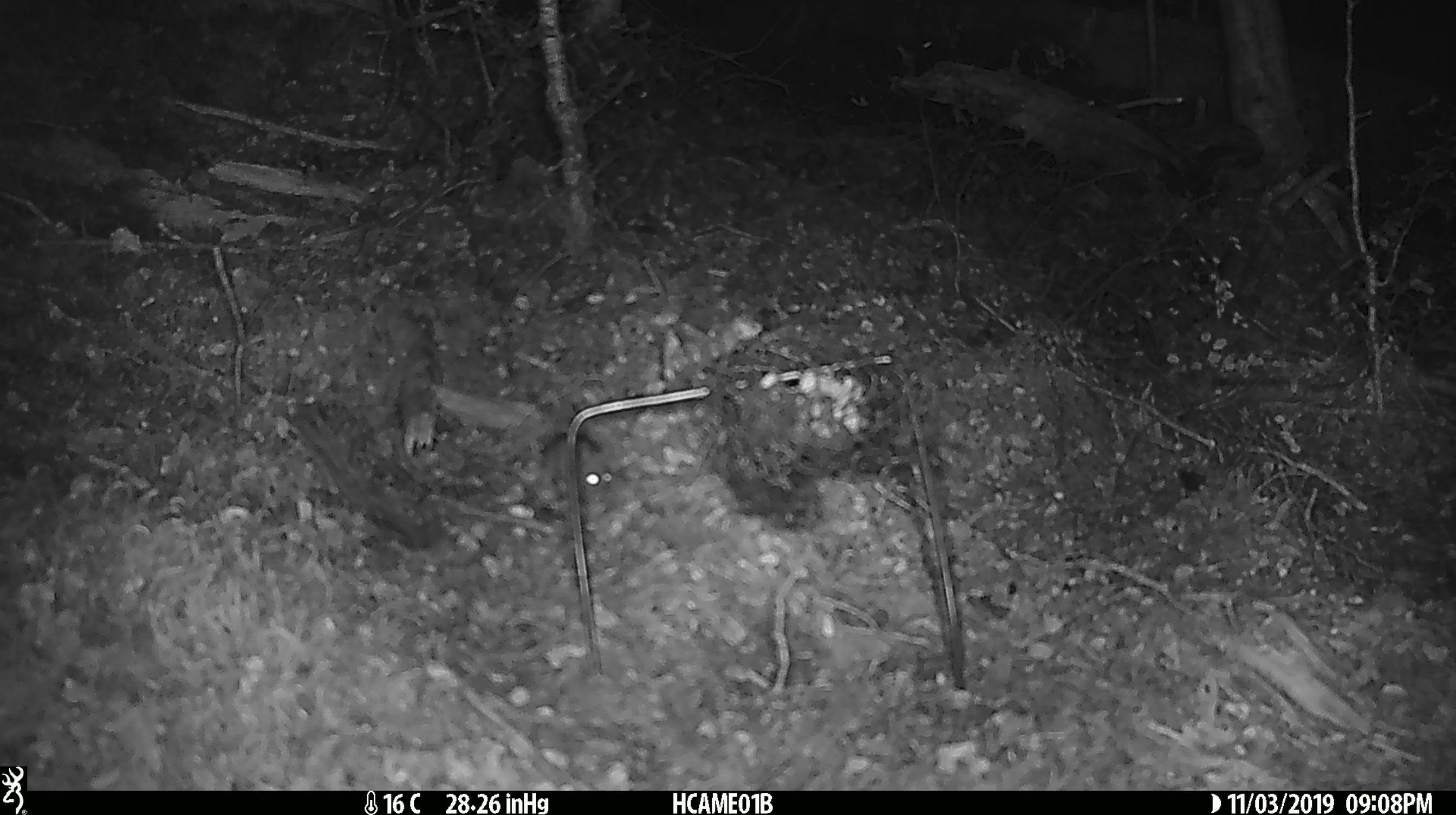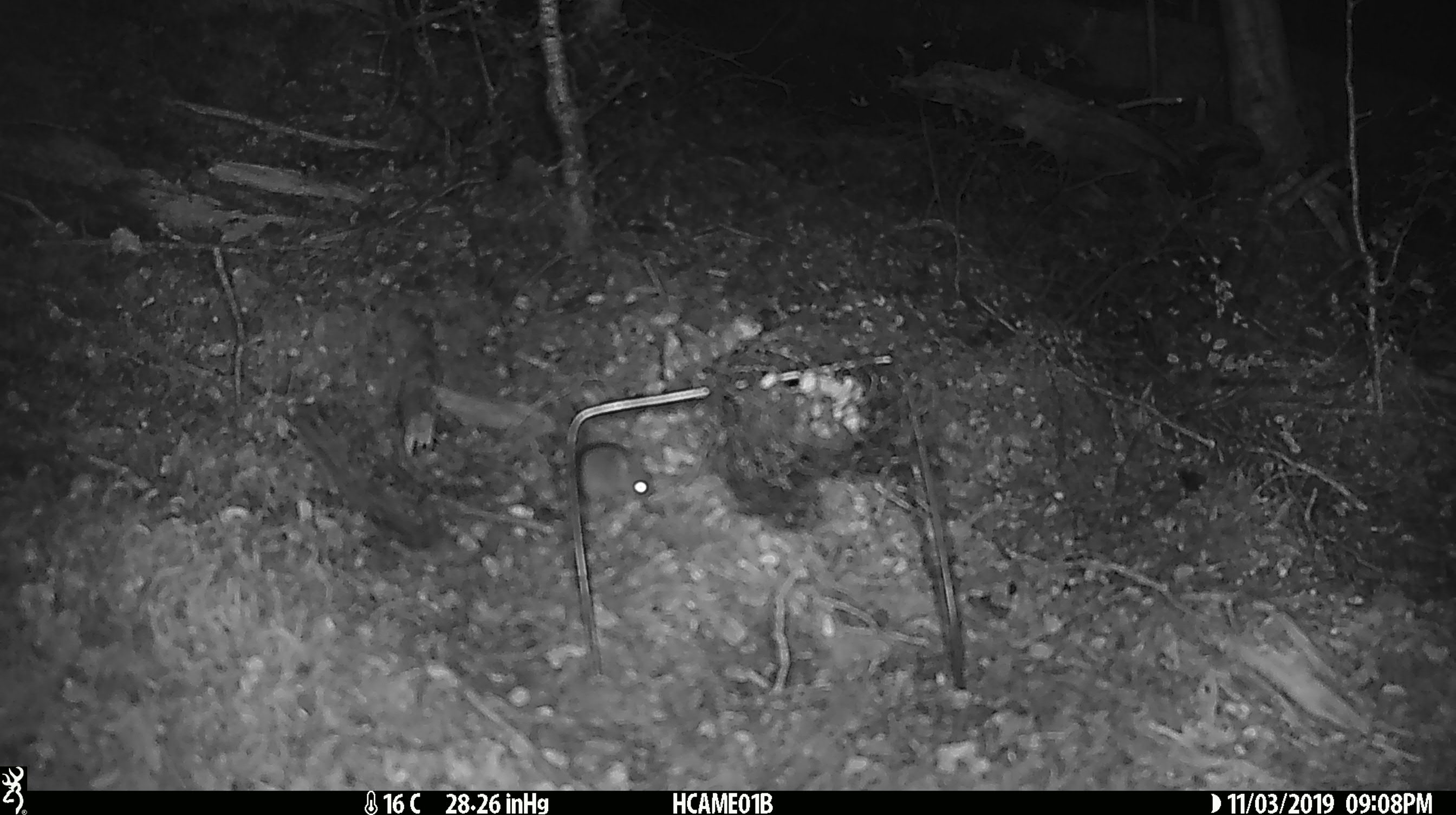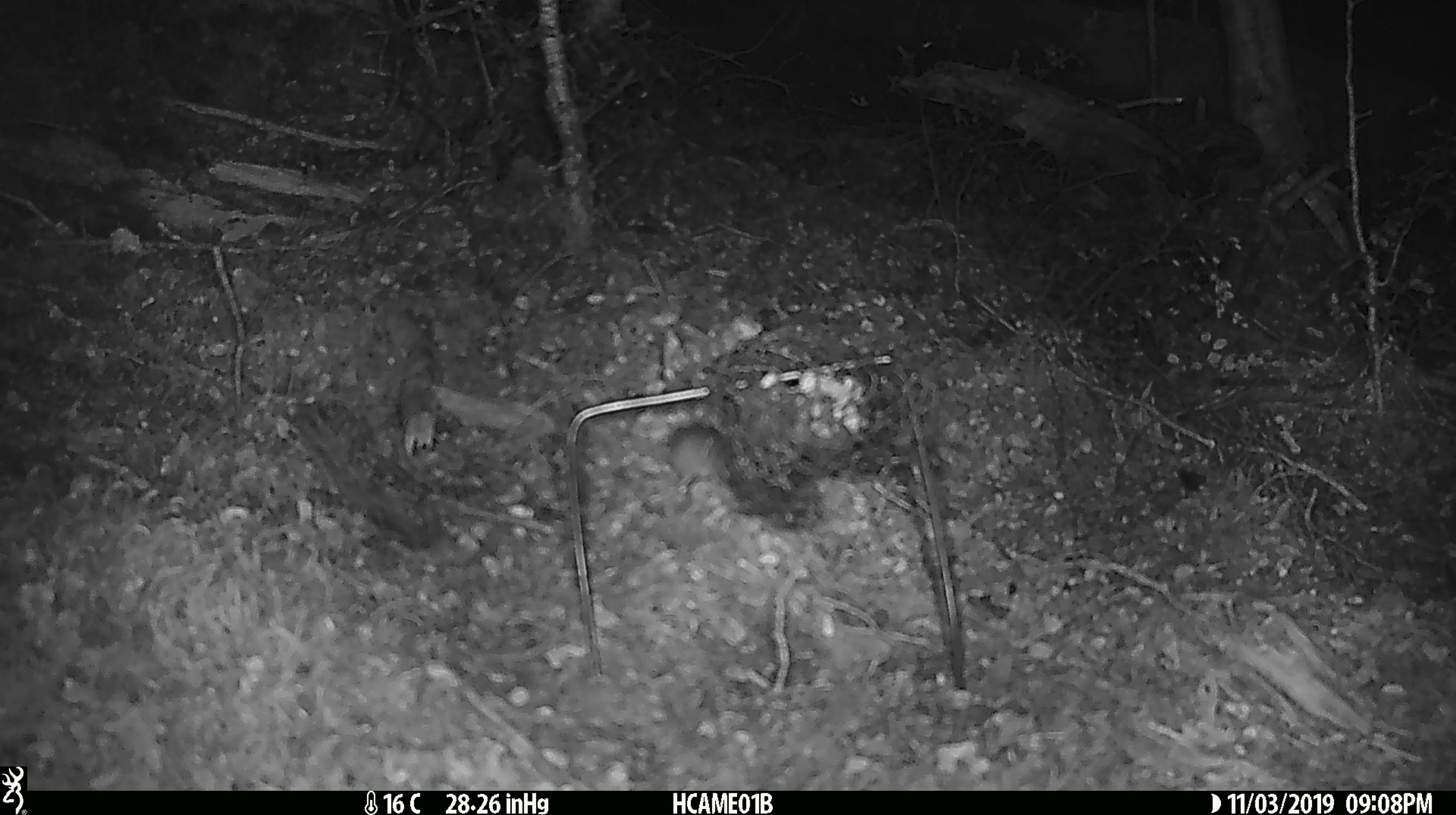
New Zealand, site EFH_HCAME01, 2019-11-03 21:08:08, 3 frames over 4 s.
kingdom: Animalia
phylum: Chordata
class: Mammalia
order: Rodentia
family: Muridae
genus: Mus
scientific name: Mus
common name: mouse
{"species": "mouse (Mus)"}